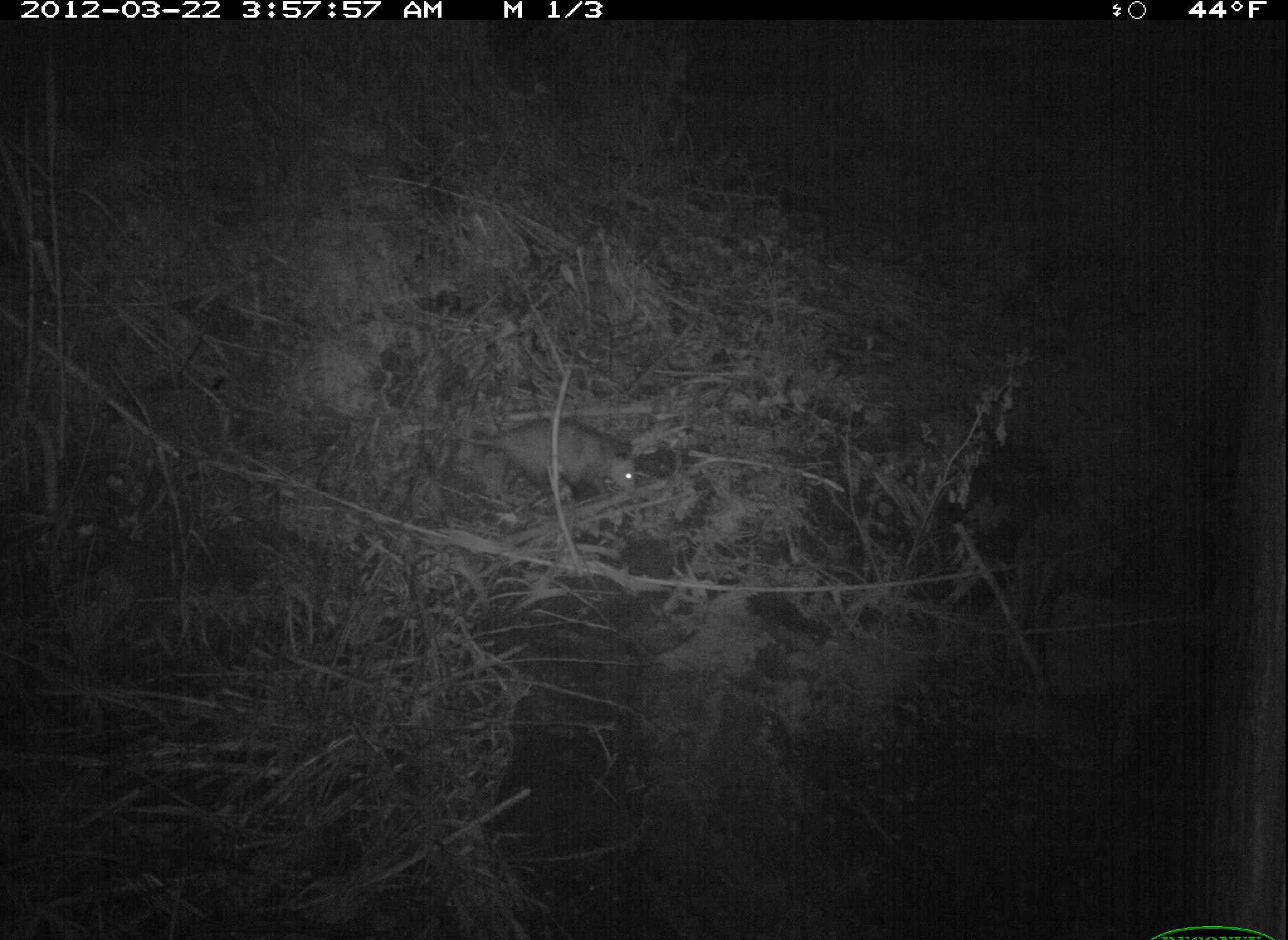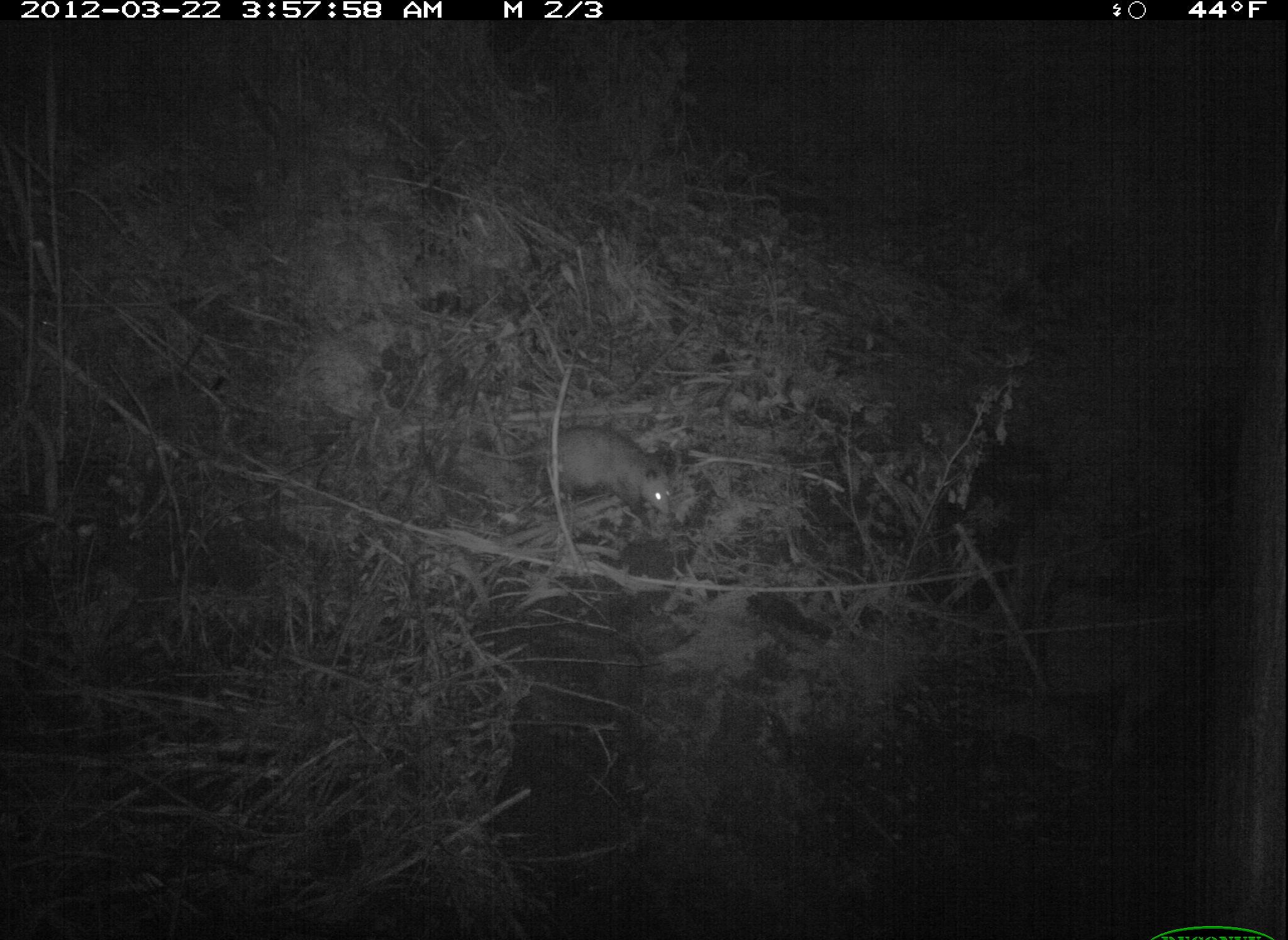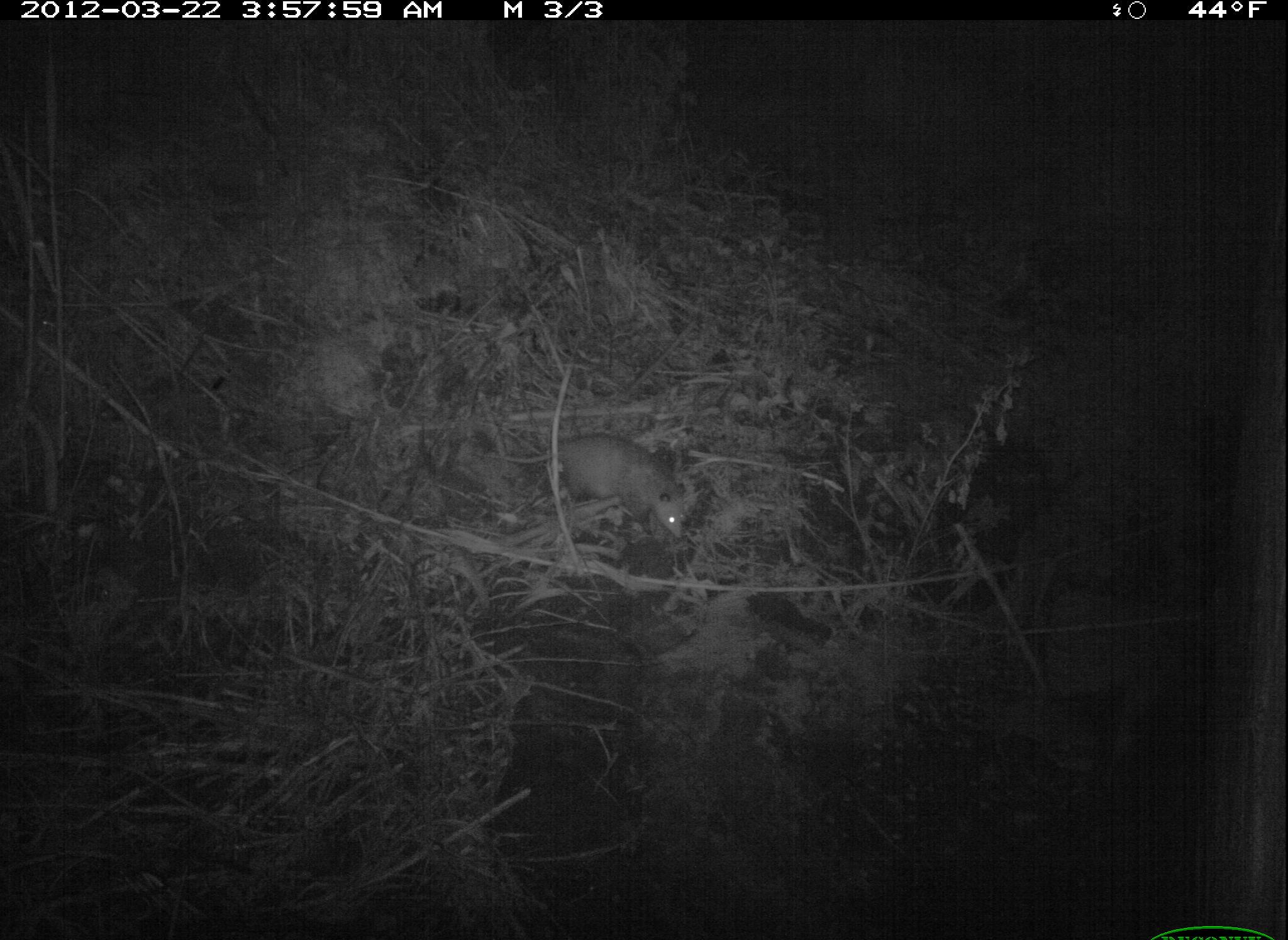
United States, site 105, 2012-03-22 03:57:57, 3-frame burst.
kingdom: Animalia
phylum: Chordata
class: Mammalia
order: Didelphimorphia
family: Didelphidae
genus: Didelphis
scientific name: Didelphis virginiana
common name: virginia opossum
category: opossum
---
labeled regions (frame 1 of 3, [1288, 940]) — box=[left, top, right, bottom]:
opossum: box=[462, 414, 647, 509]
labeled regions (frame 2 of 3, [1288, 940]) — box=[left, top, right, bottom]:
opossum: box=[465, 416, 681, 527]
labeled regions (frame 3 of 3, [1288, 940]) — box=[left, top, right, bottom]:
opossum: box=[485, 430, 694, 551]